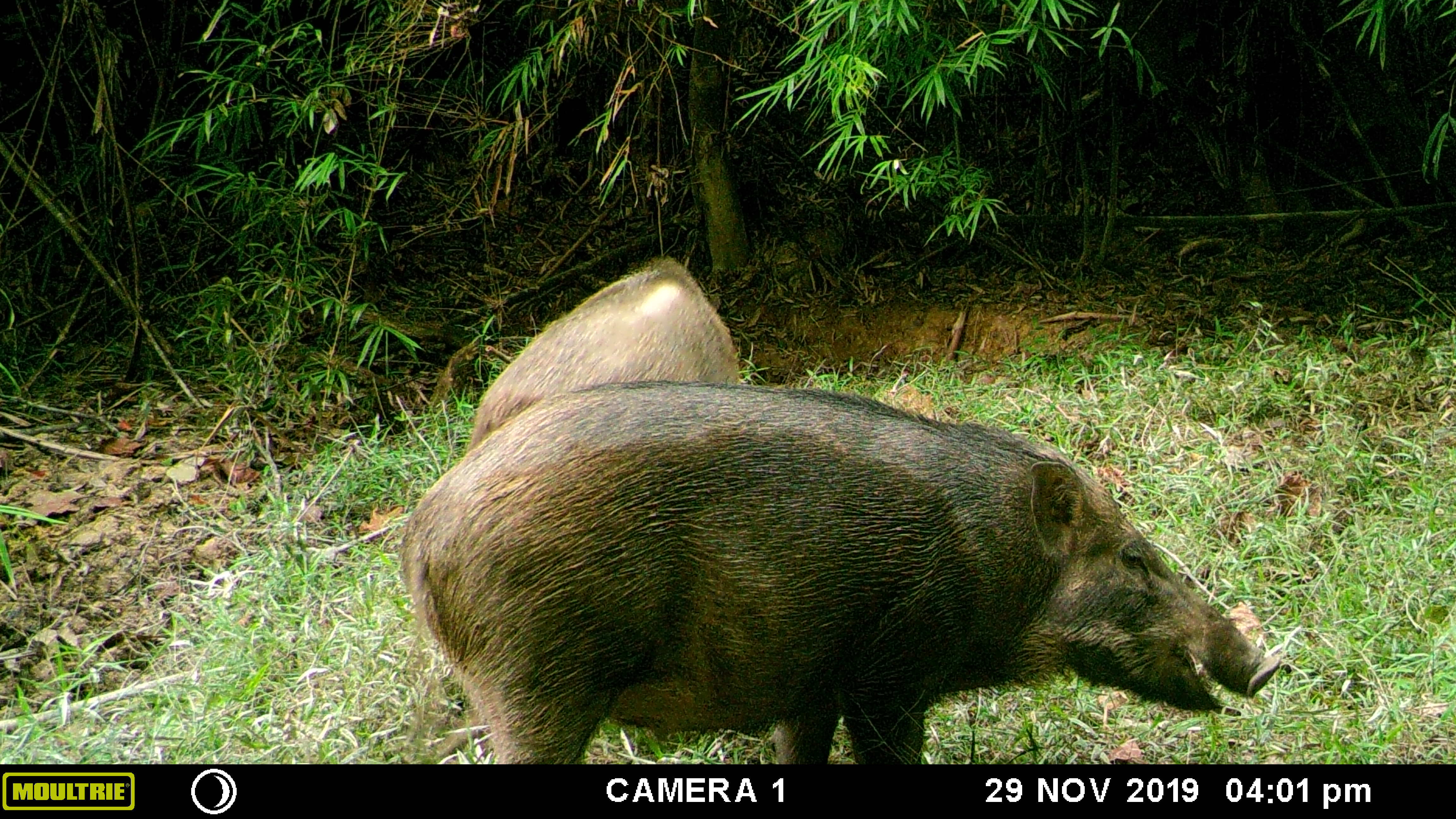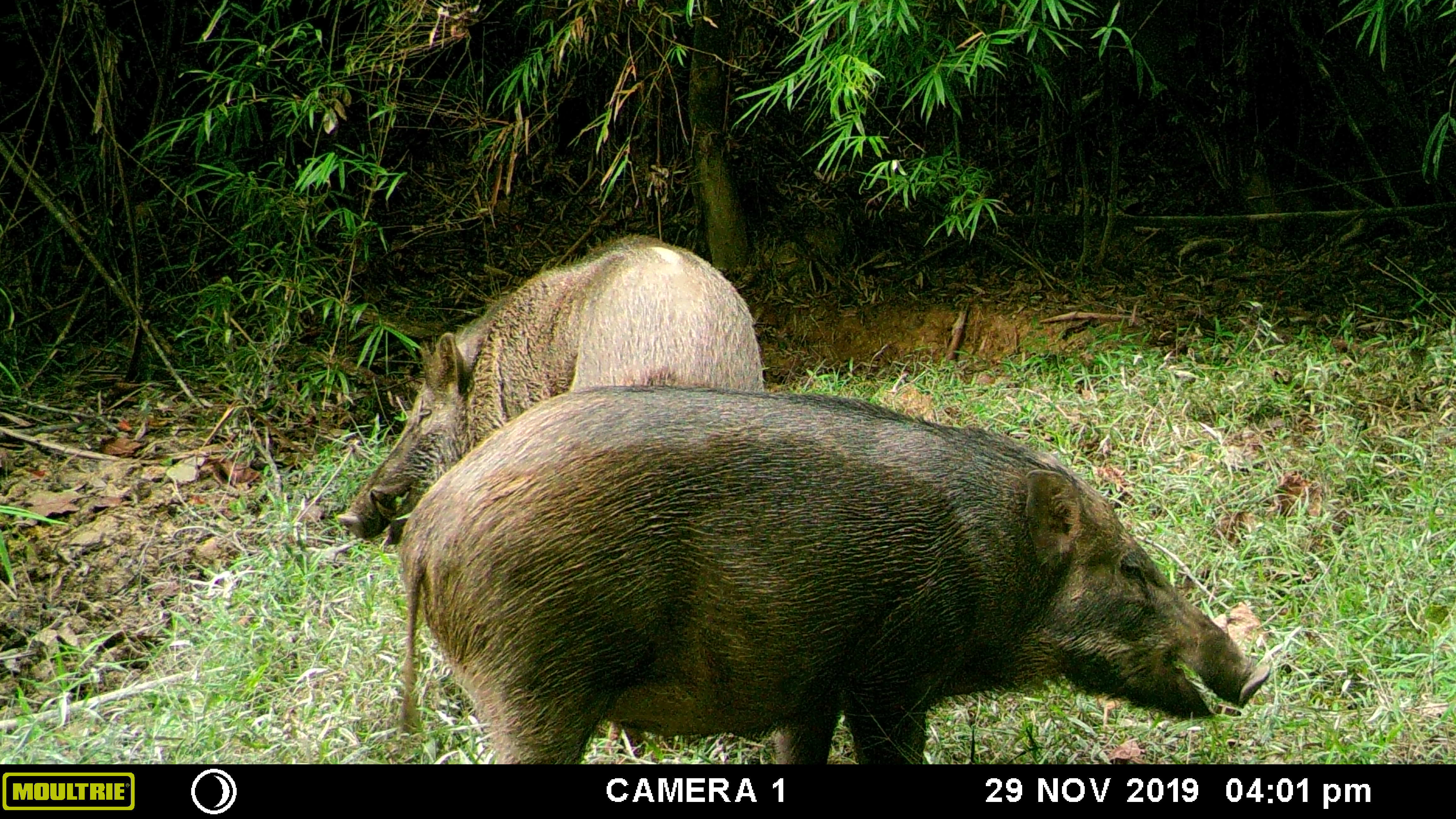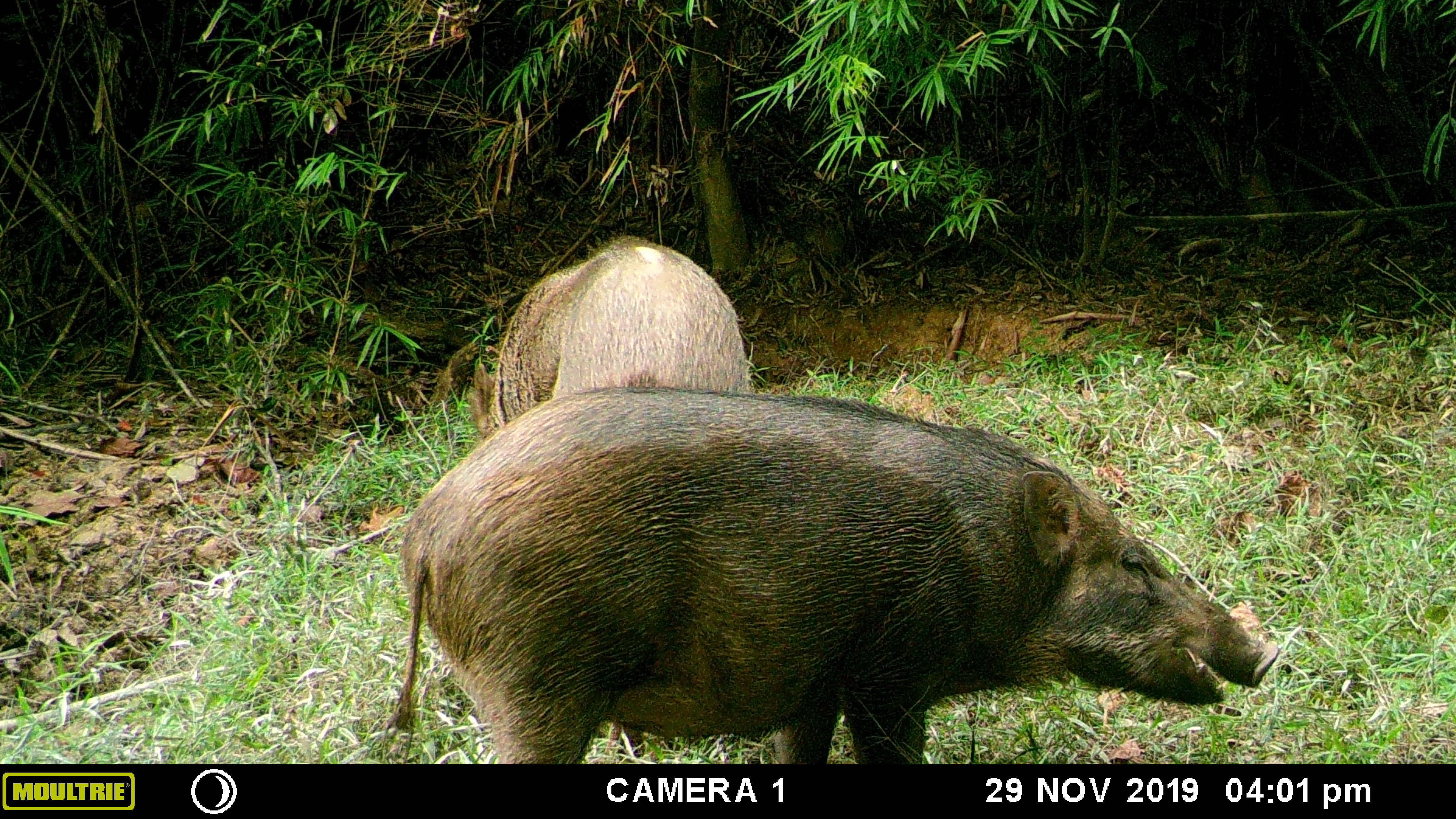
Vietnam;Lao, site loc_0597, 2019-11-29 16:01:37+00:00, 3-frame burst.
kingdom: Animalia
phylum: Chordata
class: Mammalia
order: Artiodactyla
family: Suidae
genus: Sus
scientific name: Sus scrofa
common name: eurasian wild pig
Eurasian wild pig (Sus scrofa). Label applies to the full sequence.